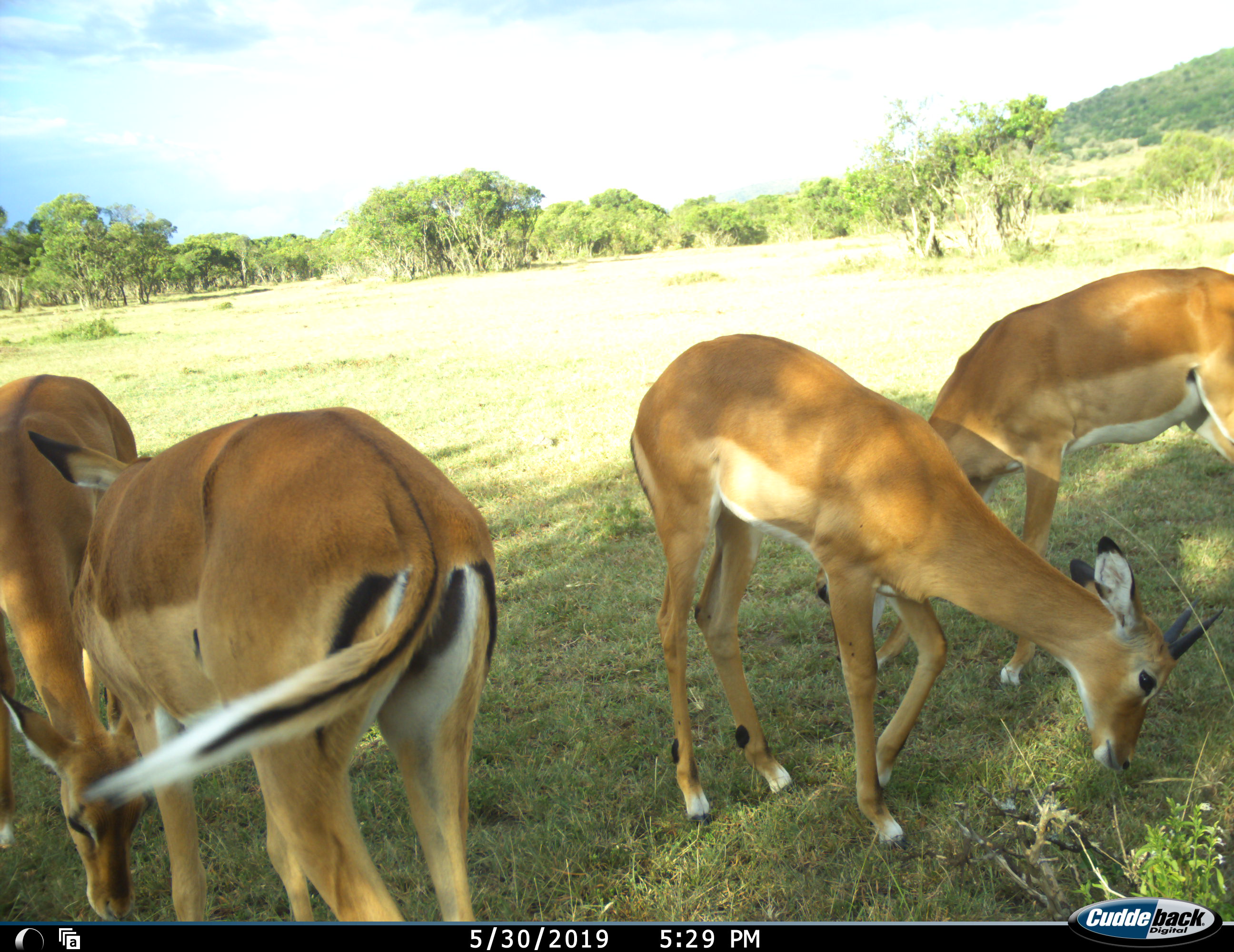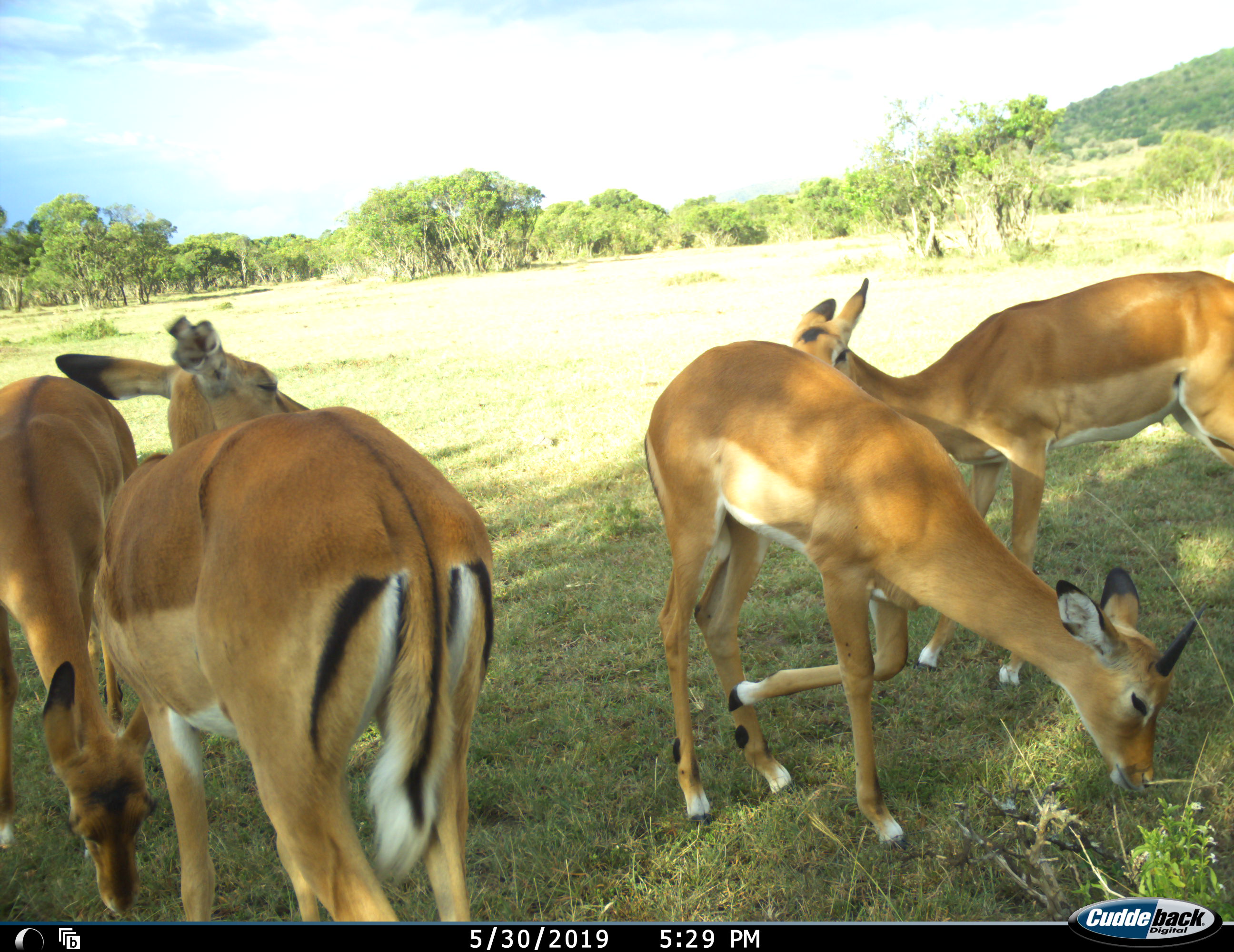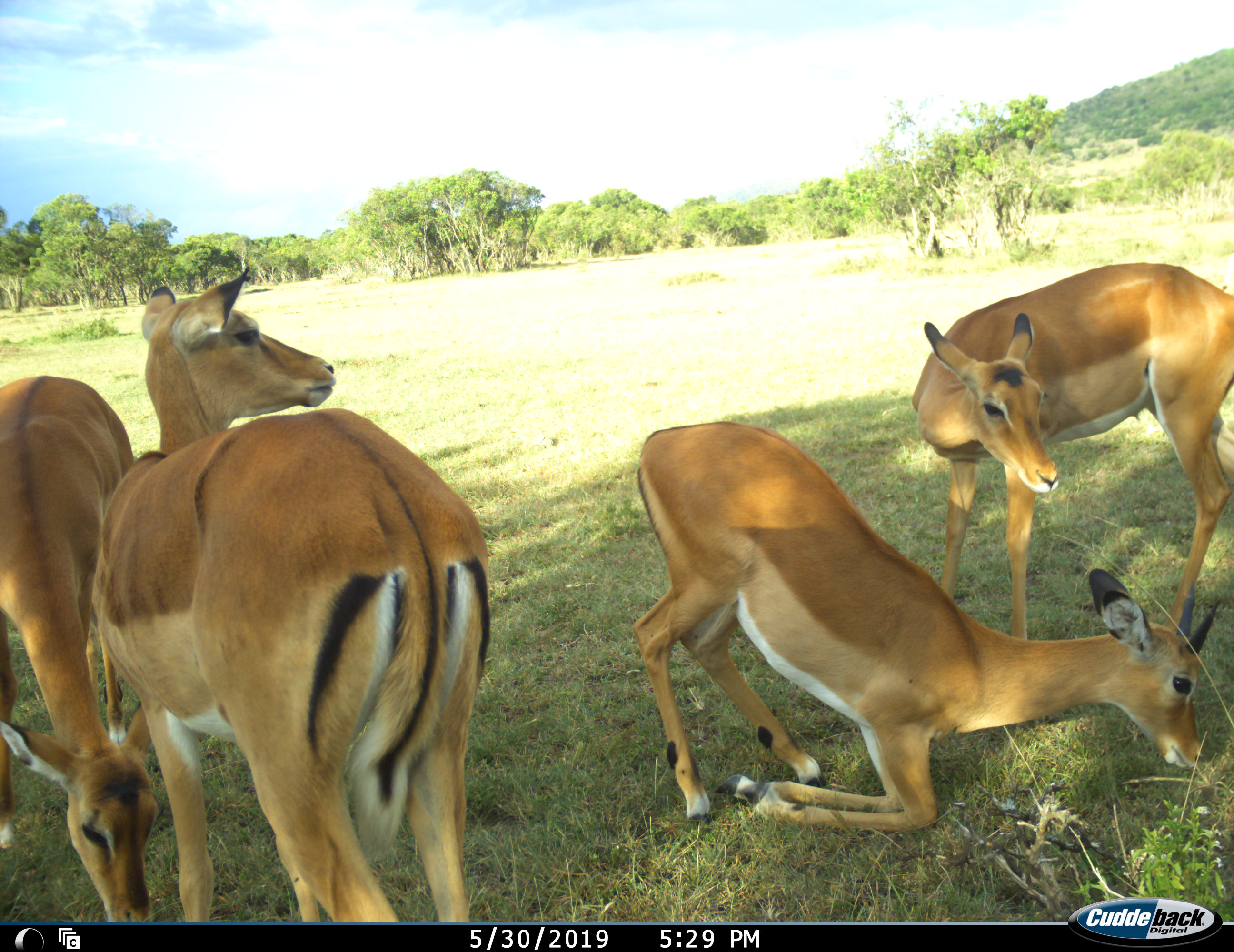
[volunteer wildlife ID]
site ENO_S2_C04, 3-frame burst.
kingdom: Animalia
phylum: Chordata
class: Mammalia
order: Artiodactyla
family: Bovidae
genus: Aepyceros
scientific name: Aepyceros melampus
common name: impala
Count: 4.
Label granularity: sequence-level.